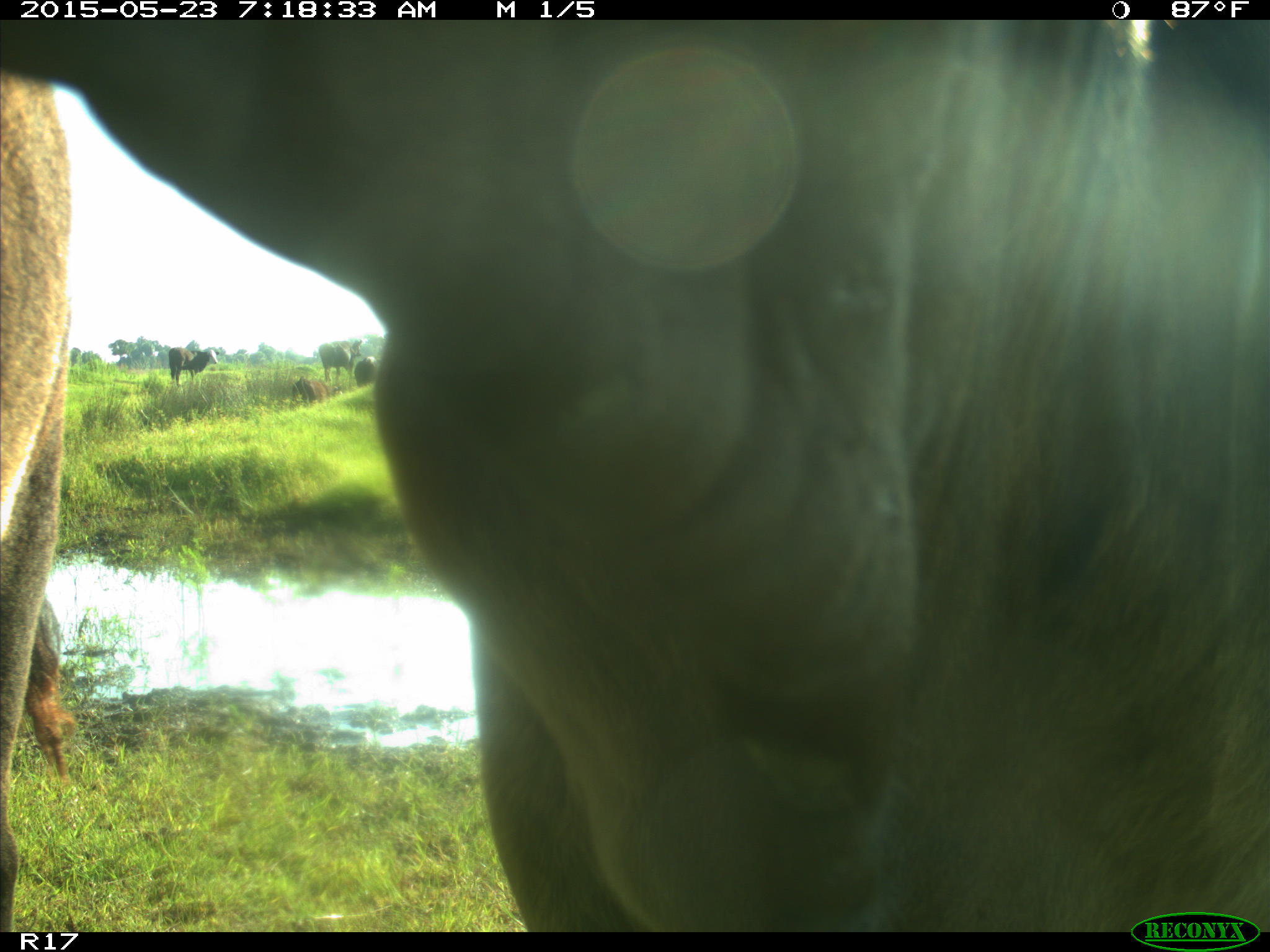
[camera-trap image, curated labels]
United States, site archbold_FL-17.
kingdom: Animalia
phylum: Chordata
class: Mammalia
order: Artiodactyla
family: Bovidae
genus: Bos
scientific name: Bos taurus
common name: domestic cow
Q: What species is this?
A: Bos taurus (domestic cow).